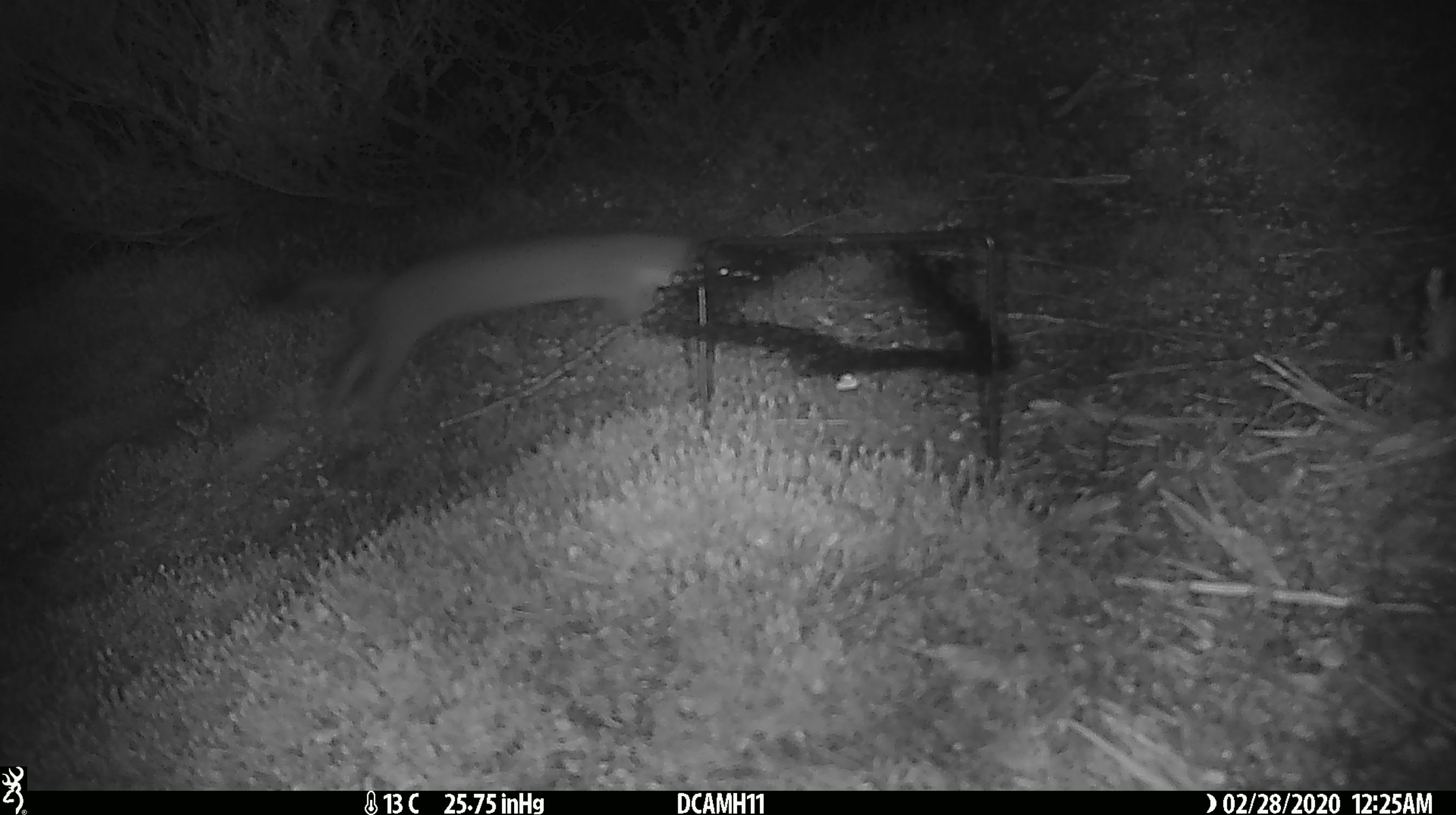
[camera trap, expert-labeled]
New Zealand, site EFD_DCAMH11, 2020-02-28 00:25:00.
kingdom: Animalia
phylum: Chordata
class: Mammalia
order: Carnivora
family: Mustelidae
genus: Mustela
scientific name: Mustela erminea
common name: stoat